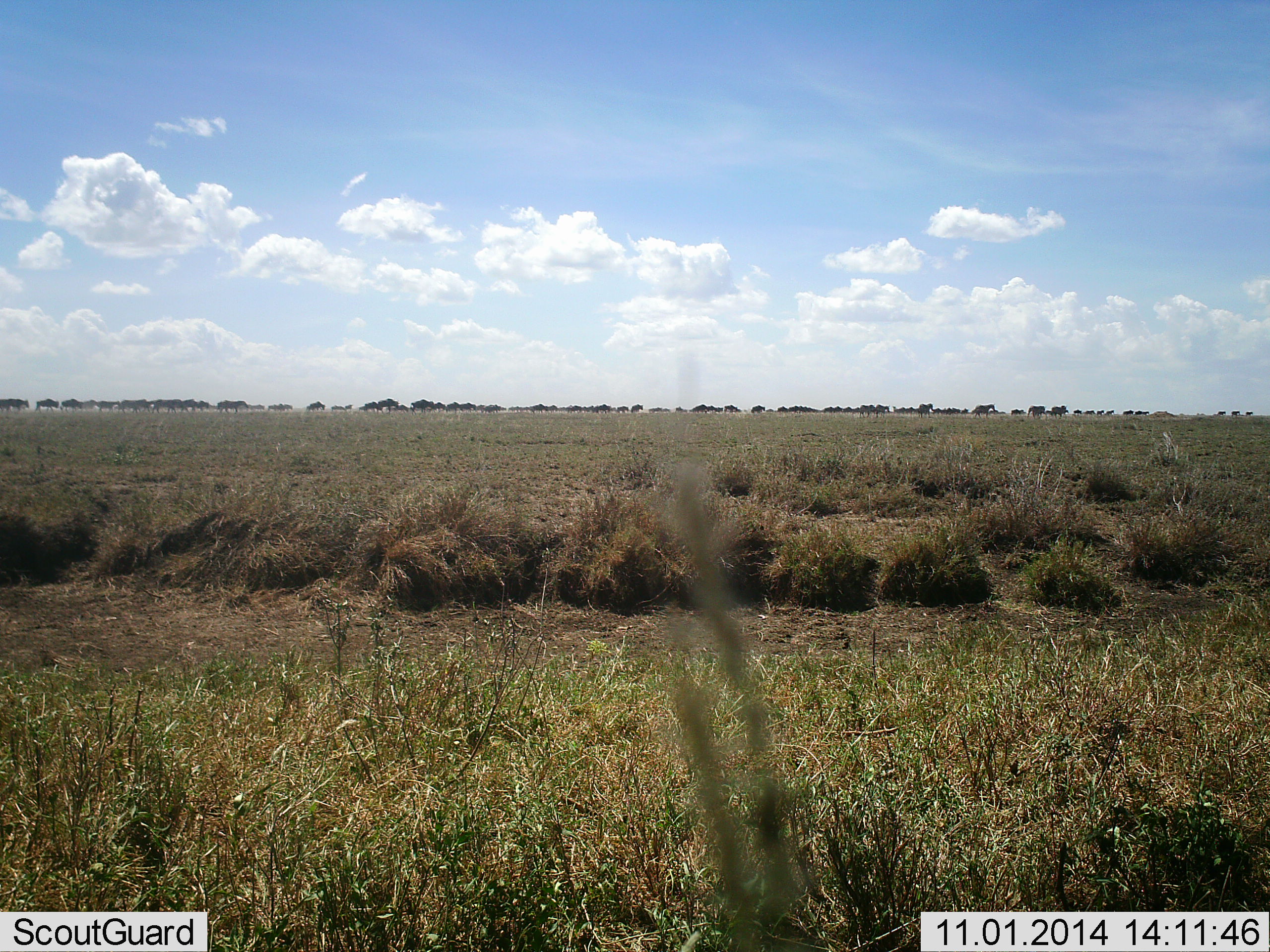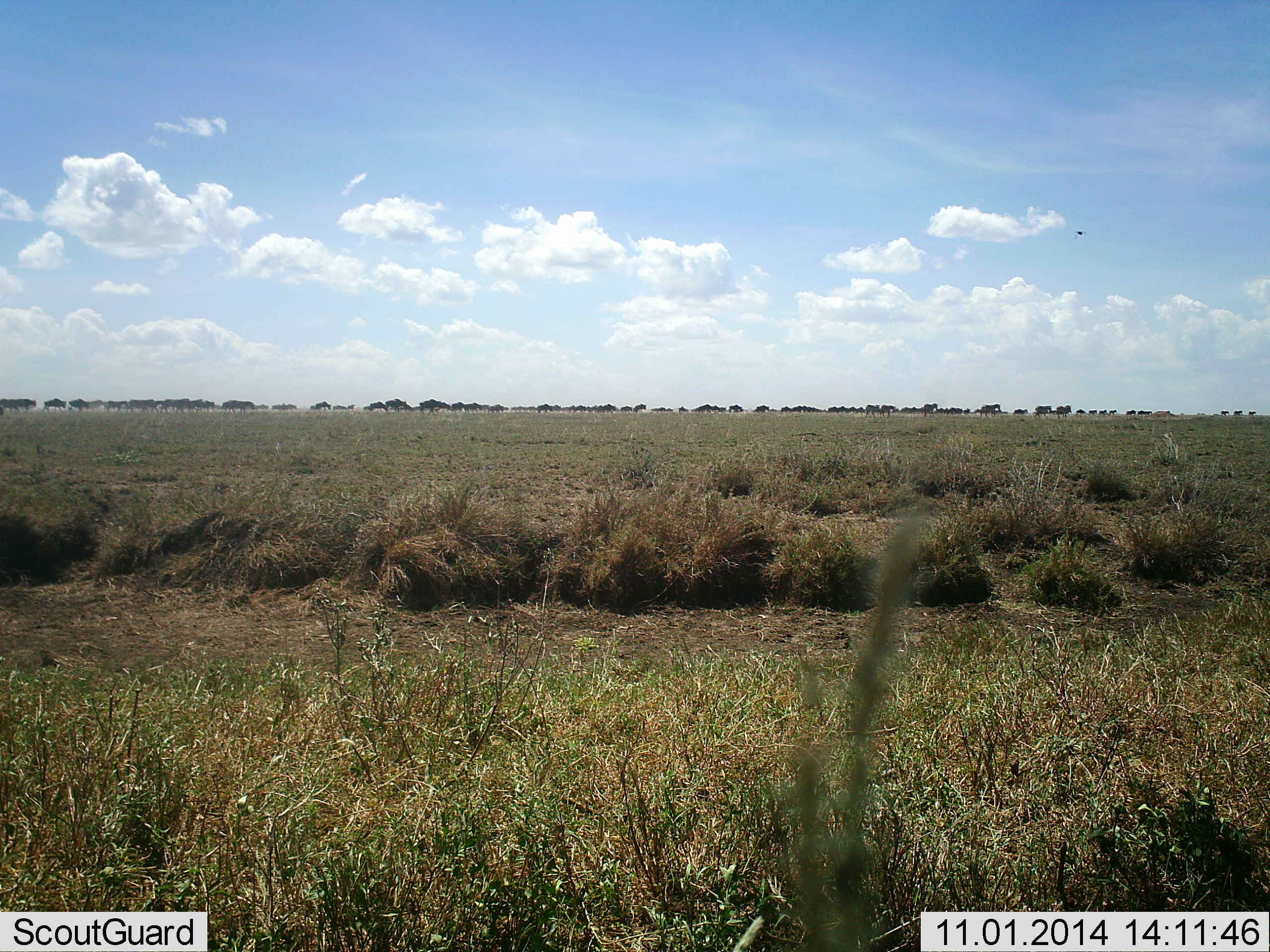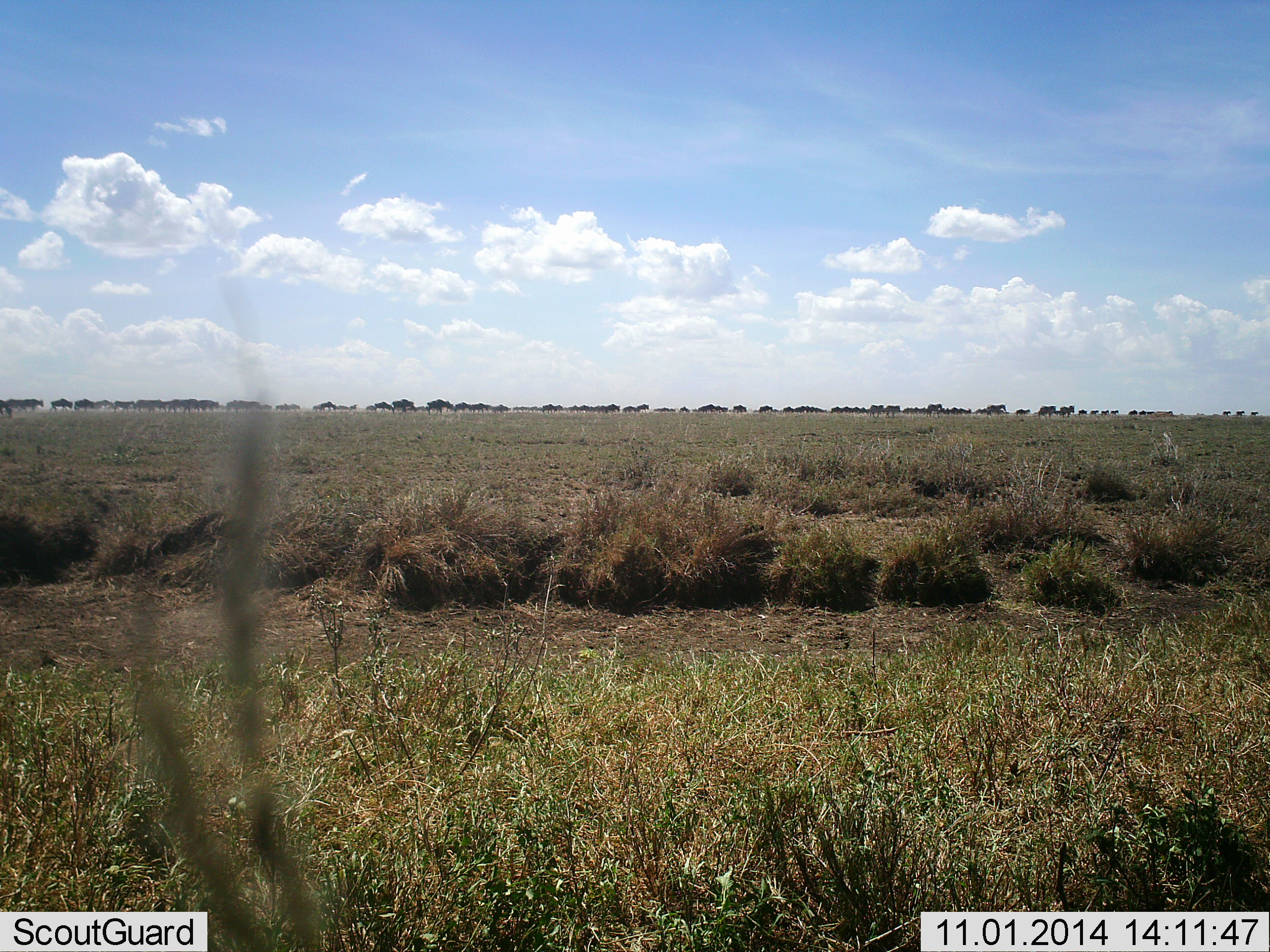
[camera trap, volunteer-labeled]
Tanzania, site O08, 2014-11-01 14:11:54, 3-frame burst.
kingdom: Animalia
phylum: Chordata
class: Mammalia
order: Artiodactyla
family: Bovidae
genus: Connochaetes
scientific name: Connochaetes taurinus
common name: blue wildebeest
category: wildebeest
Wildebeest (blue wildebeest) (Connochaetes taurinus), count 51+. Behavior (volunteer vote fractions): standing 0%, resting 0%, moving 100%, interacting 8%. Young present (vote fraction): 0%. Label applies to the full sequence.